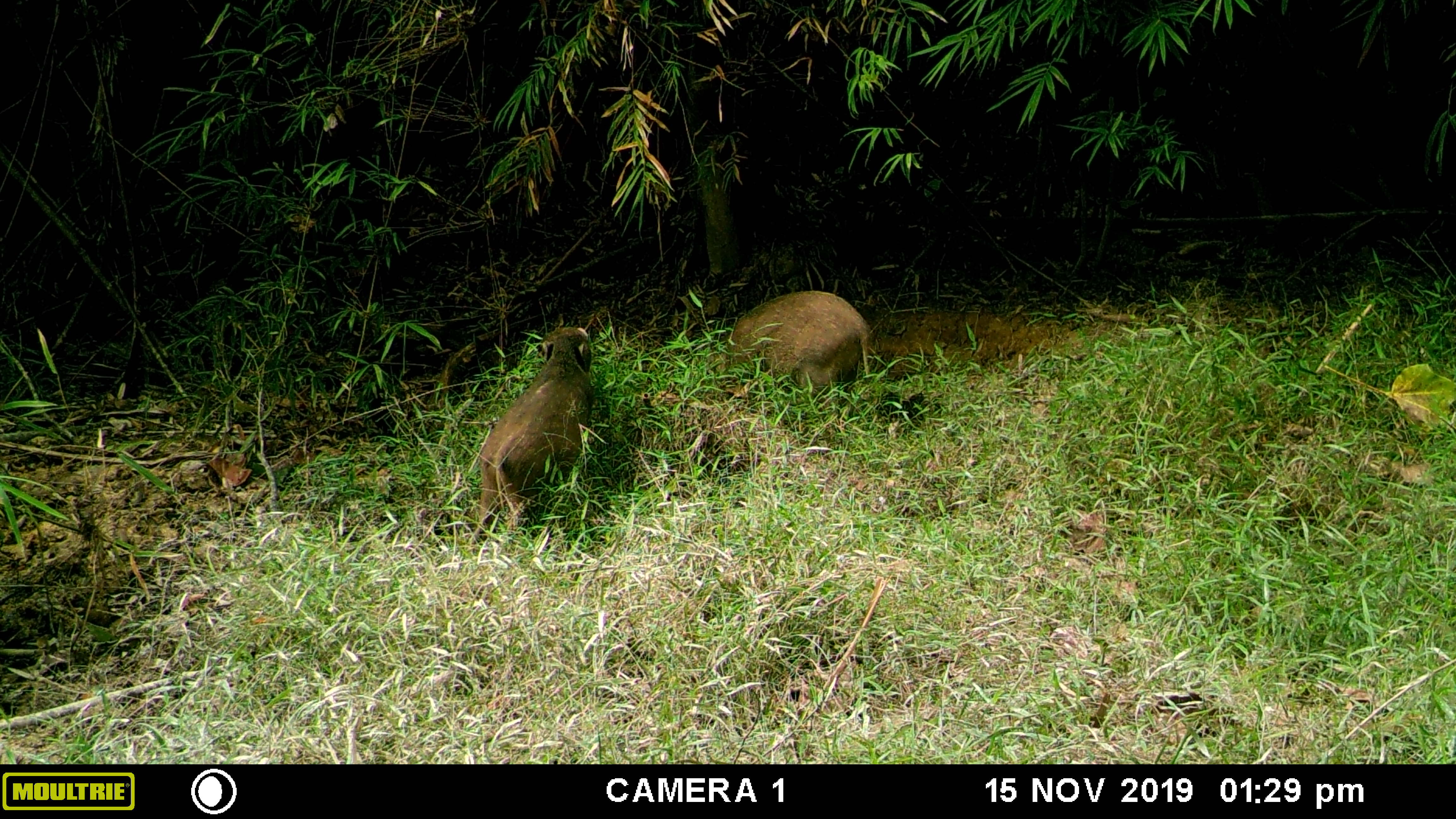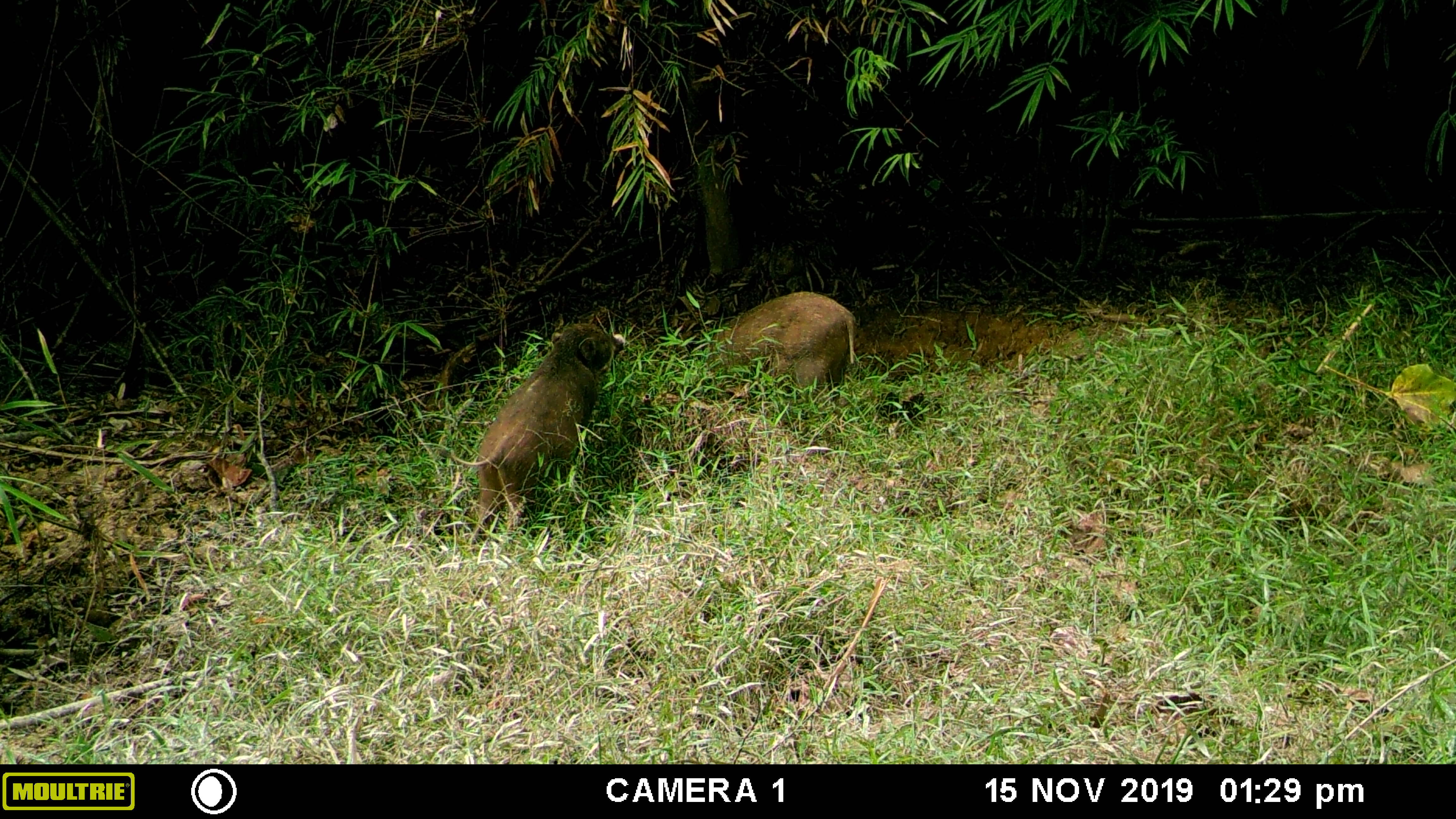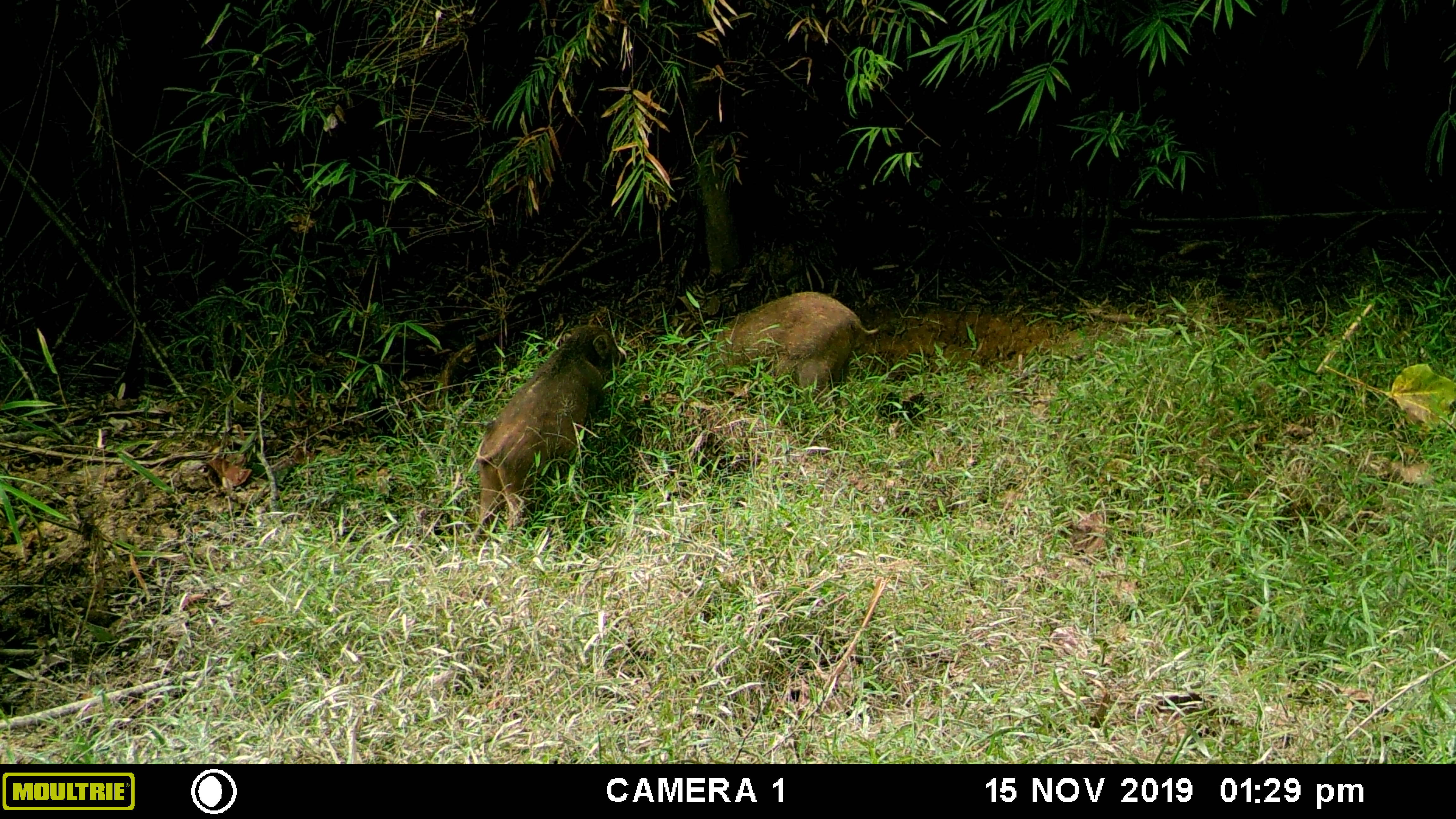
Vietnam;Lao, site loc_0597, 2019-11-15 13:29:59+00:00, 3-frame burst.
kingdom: Animalia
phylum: Chordata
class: Mammalia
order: Artiodactyla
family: Suidae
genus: Sus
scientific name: Sus scrofa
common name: eurasian wild pig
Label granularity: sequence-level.